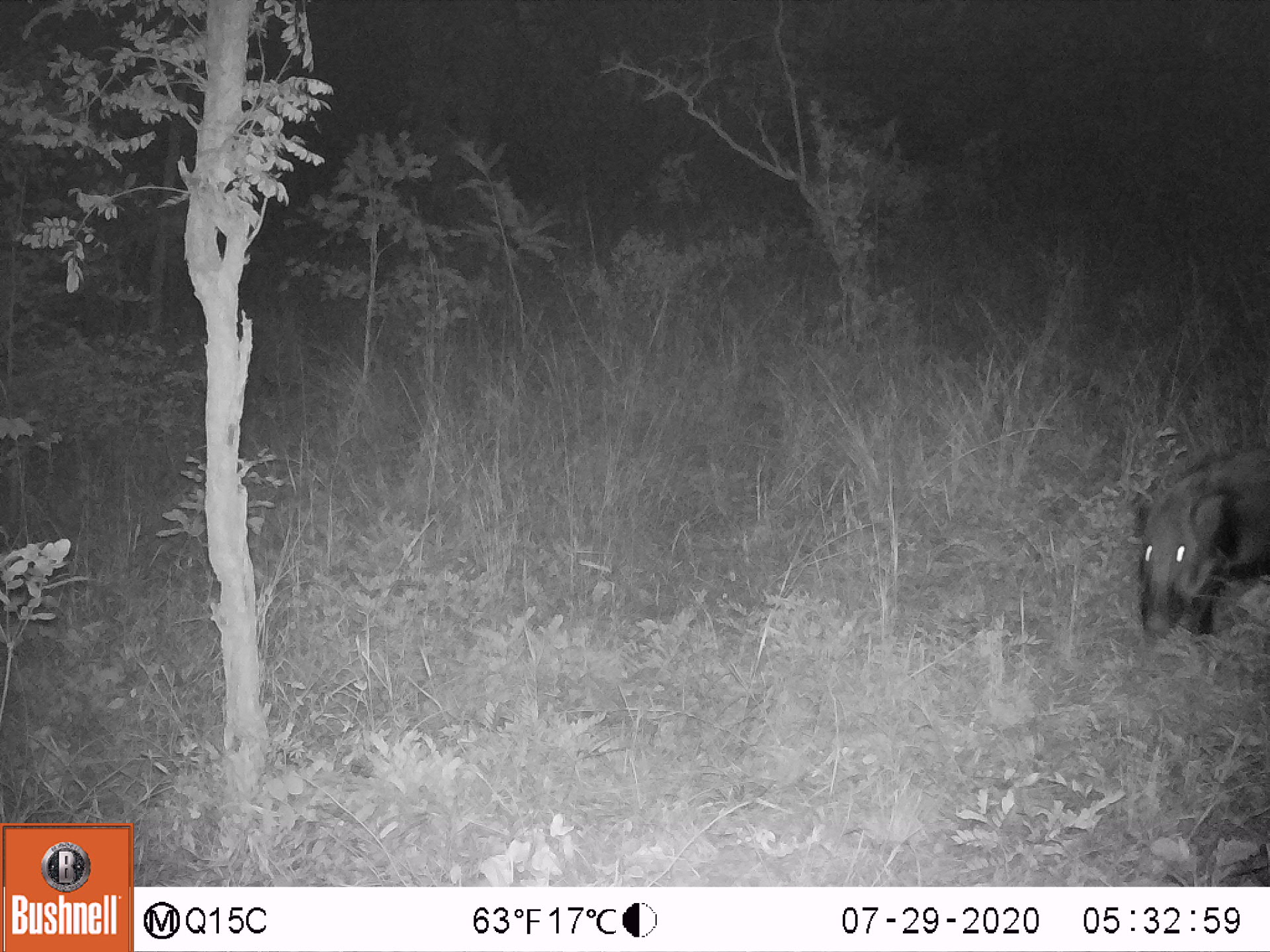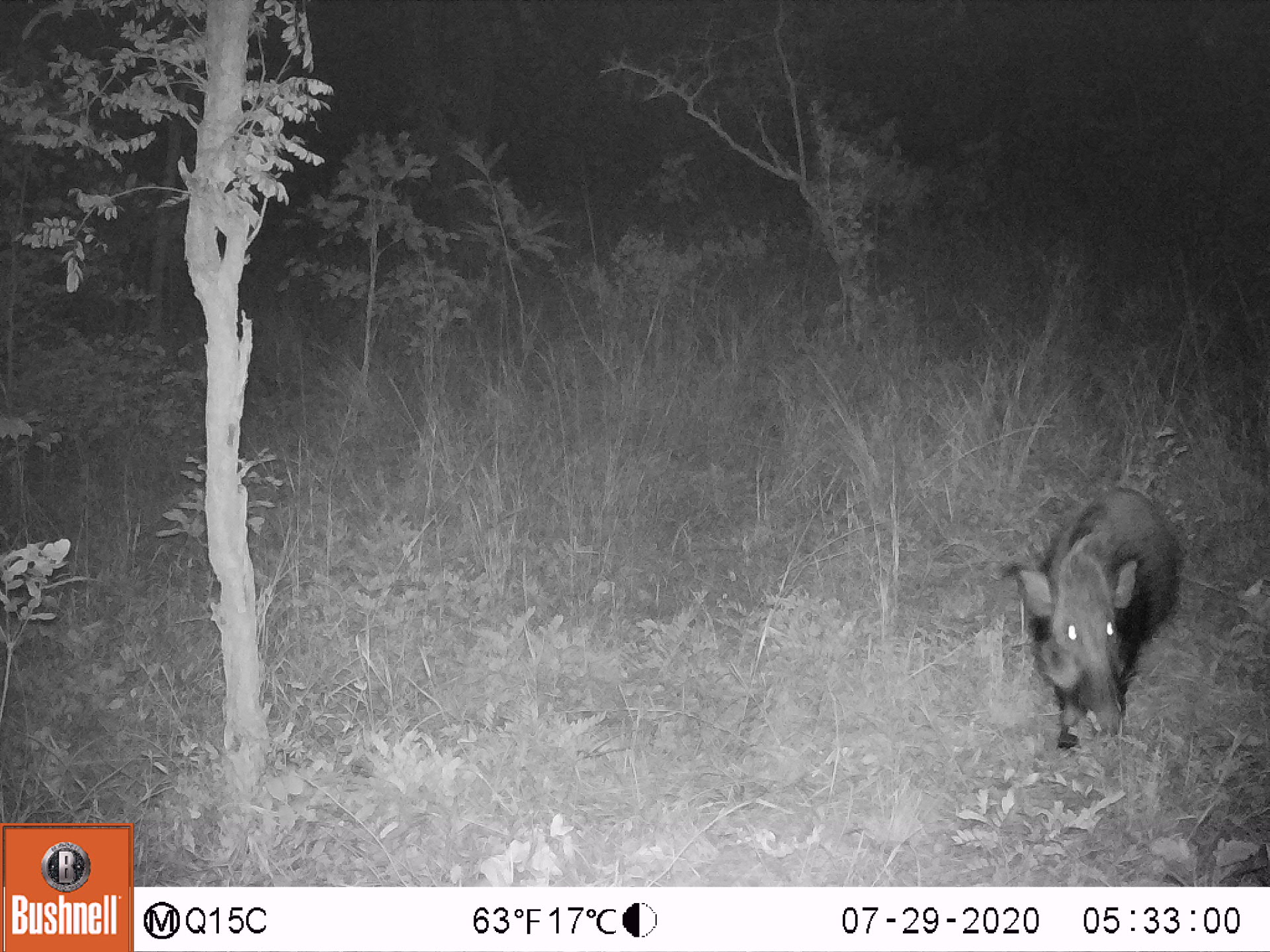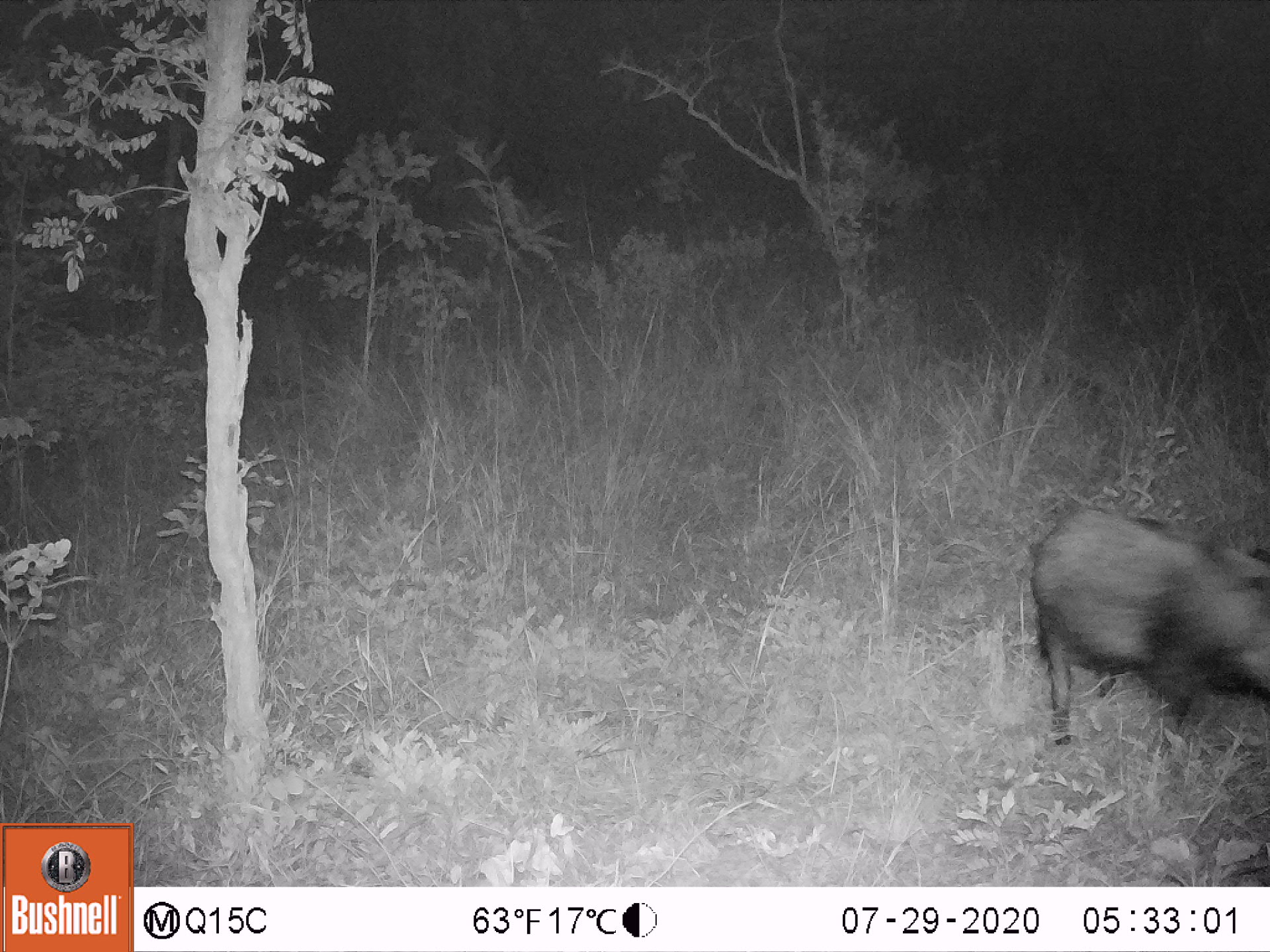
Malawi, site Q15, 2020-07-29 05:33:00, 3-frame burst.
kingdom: Animalia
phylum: Chordata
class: Mammalia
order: Artiodactyla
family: Suidae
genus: Potamochoerus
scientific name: Potamochoerus larvatus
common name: bushpig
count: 1